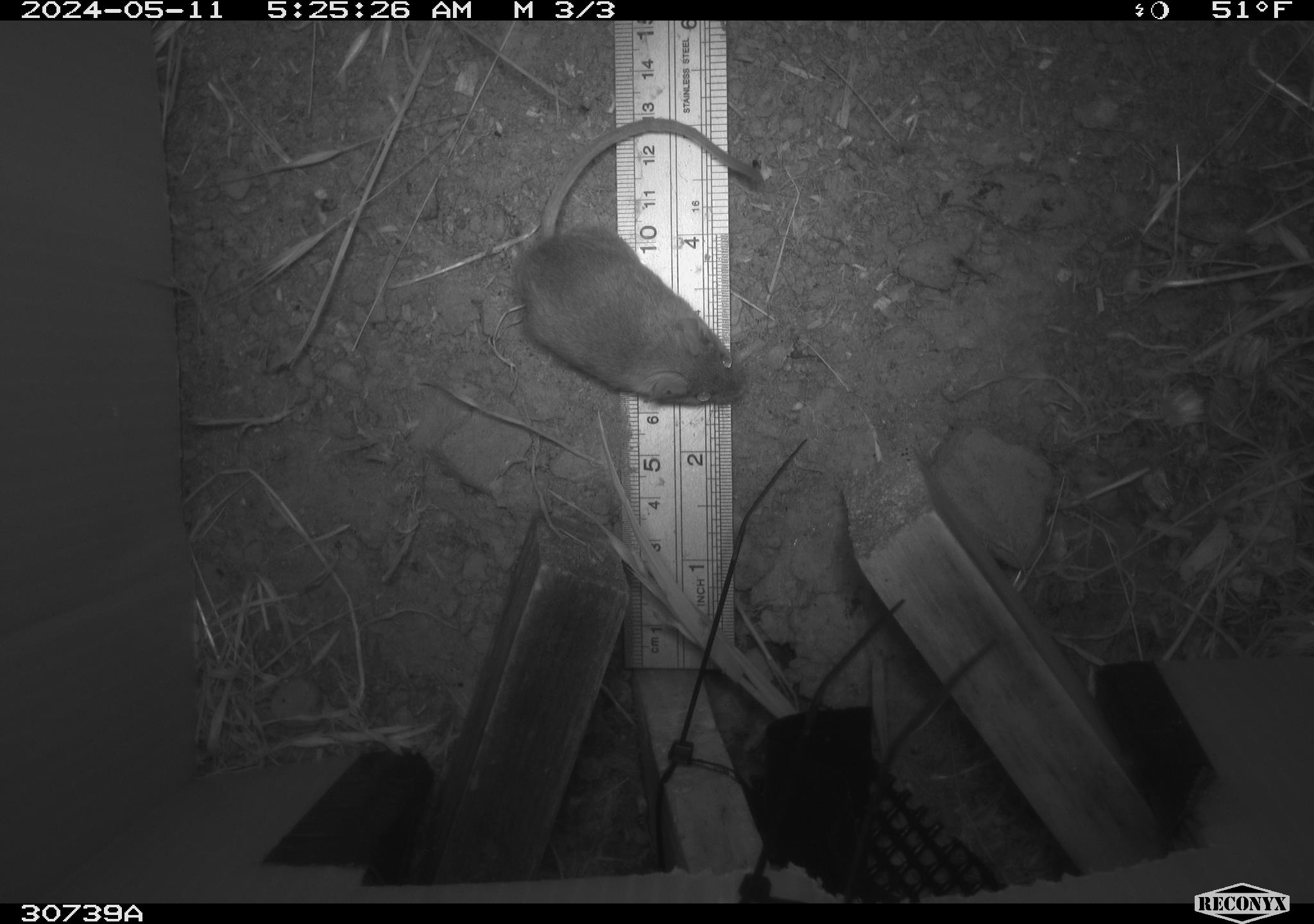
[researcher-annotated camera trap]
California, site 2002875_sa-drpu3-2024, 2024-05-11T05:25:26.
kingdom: Animalia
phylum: Chordata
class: Mammalia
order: Rodentia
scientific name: Rodentia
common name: rodent